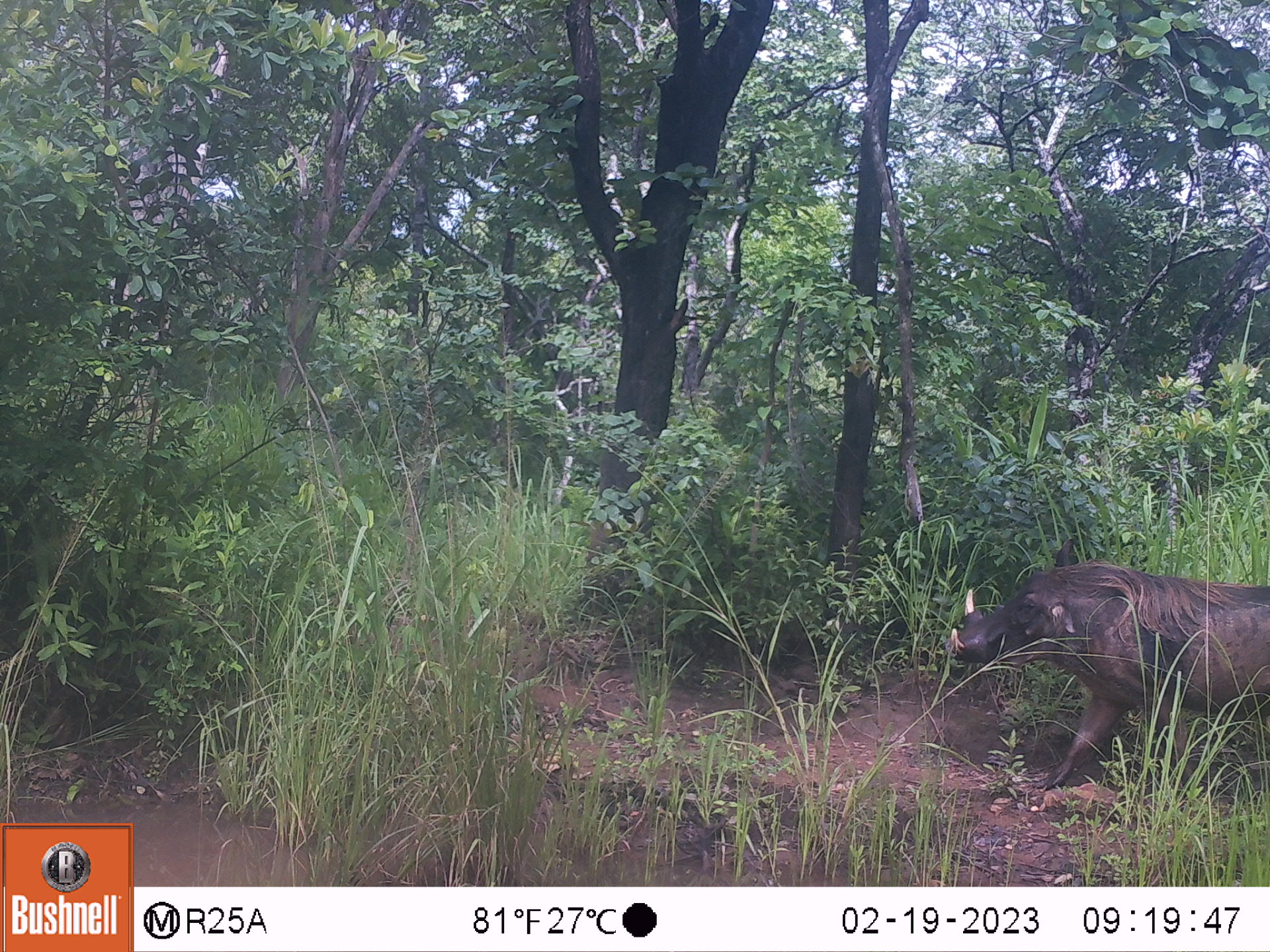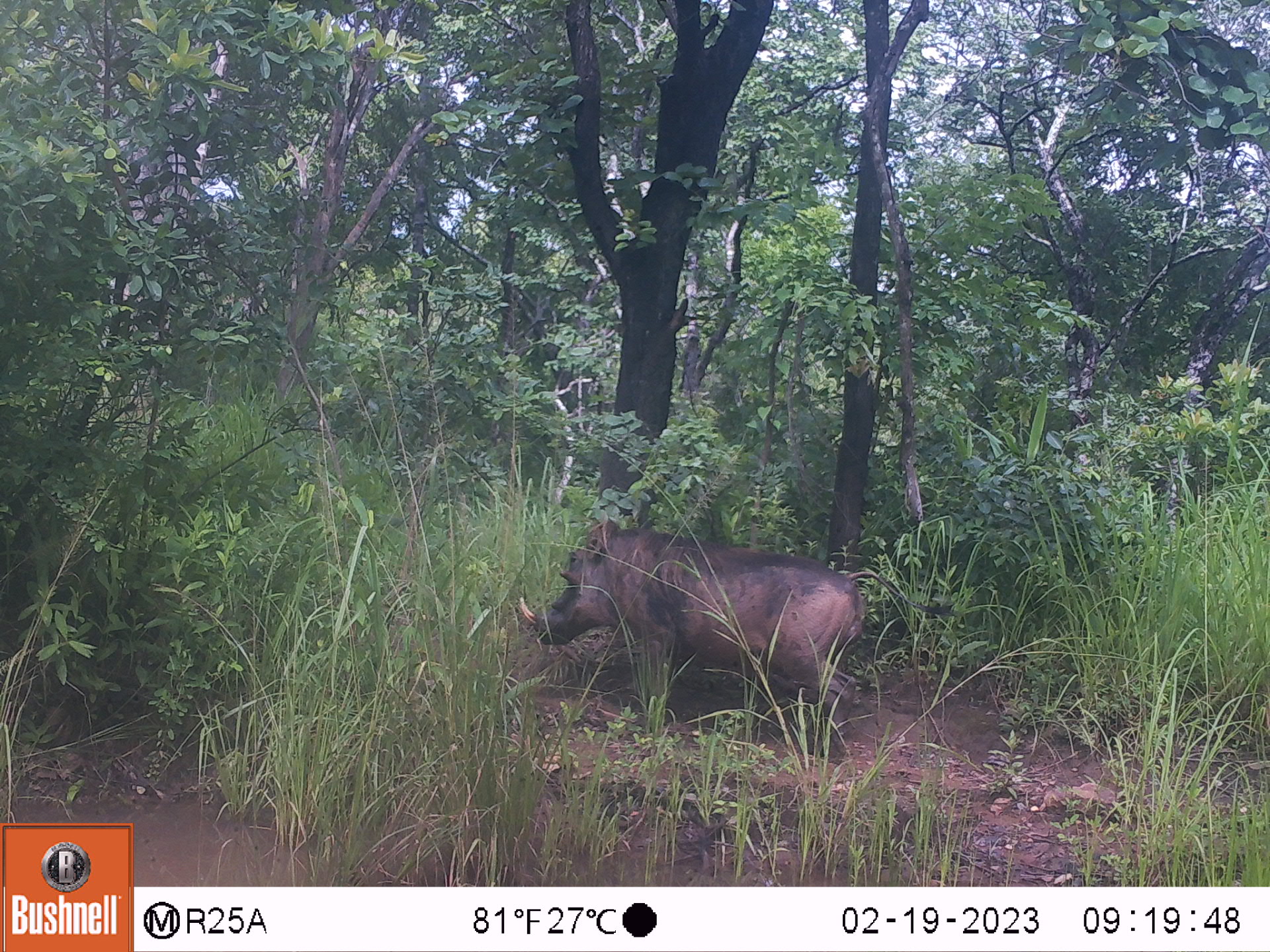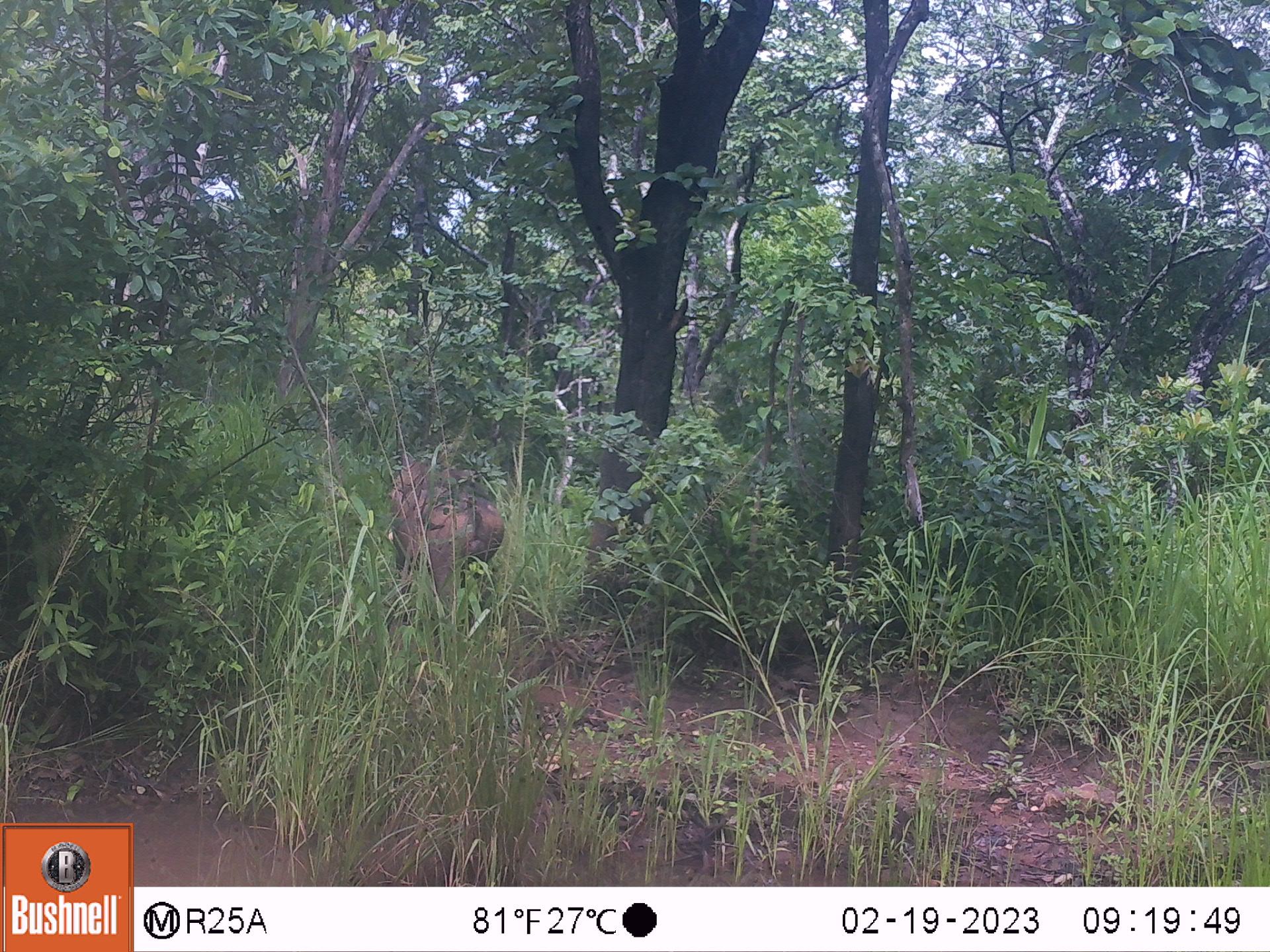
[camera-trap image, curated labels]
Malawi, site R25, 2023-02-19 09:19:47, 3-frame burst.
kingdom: Animalia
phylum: Chordata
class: Mammalia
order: Artiodactyla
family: Suidae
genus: Phacochoerus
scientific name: Phacochoerus africanus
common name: common warthog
Common warthog (Phacochoerus africanus), count 1.